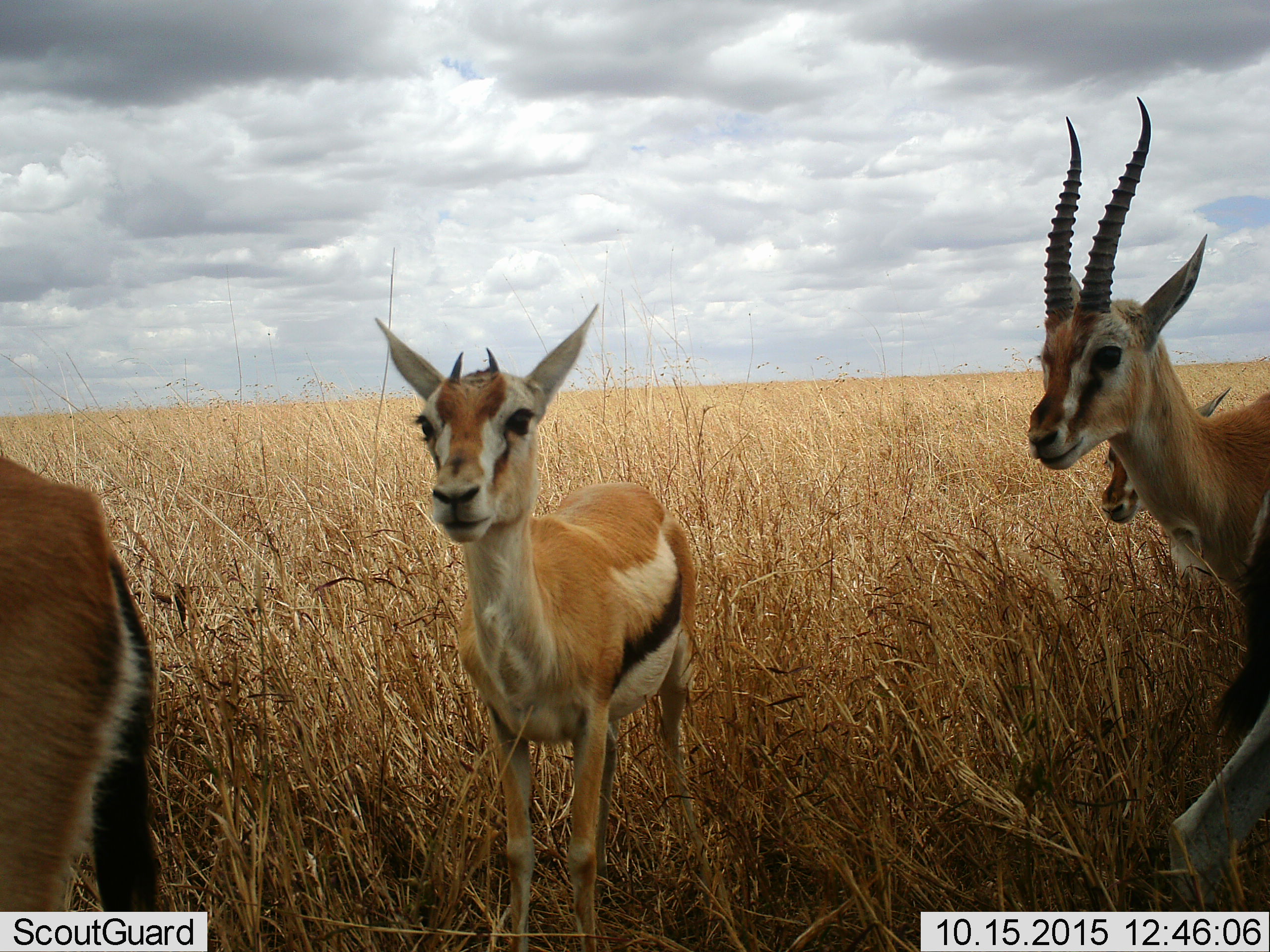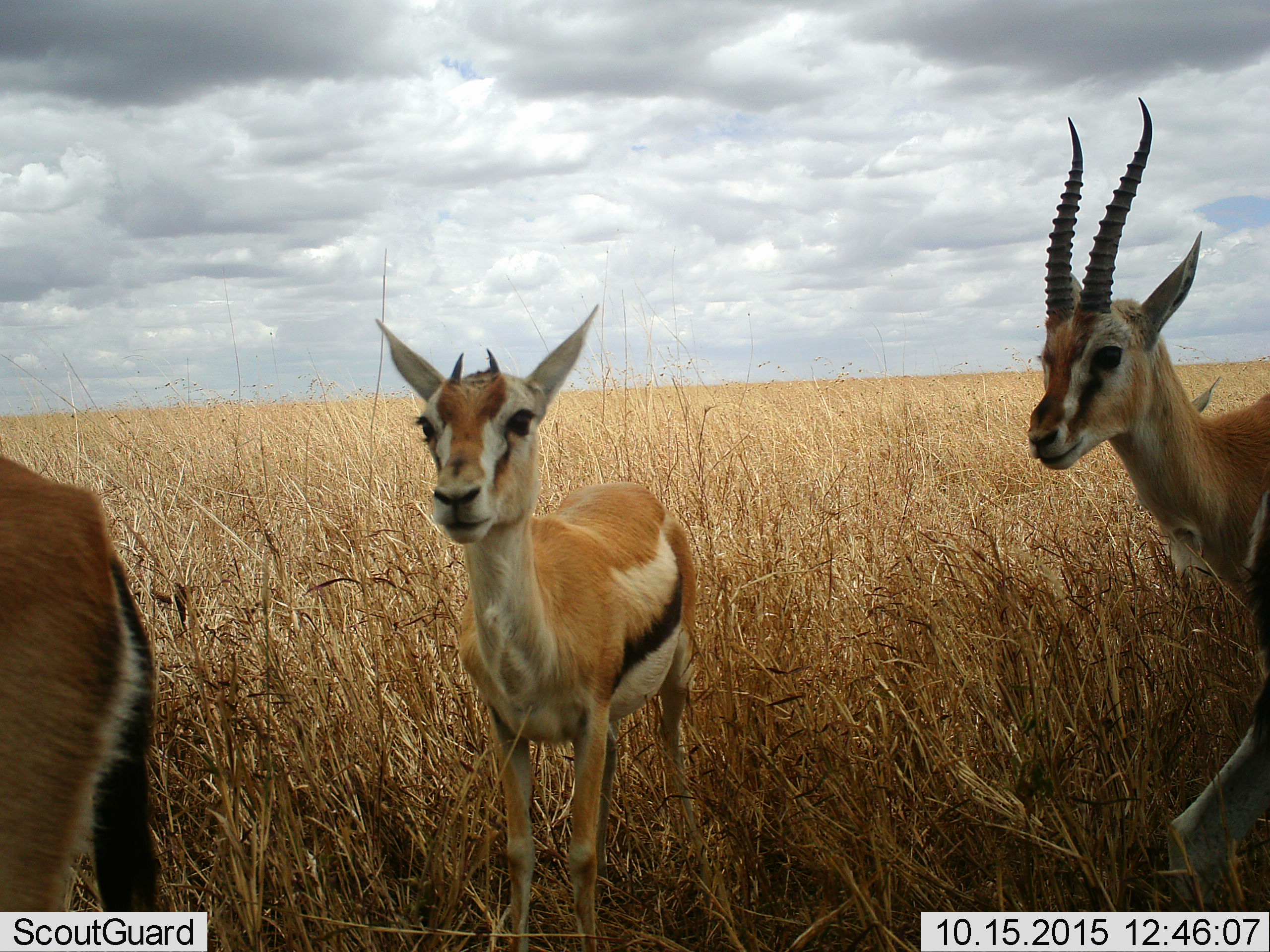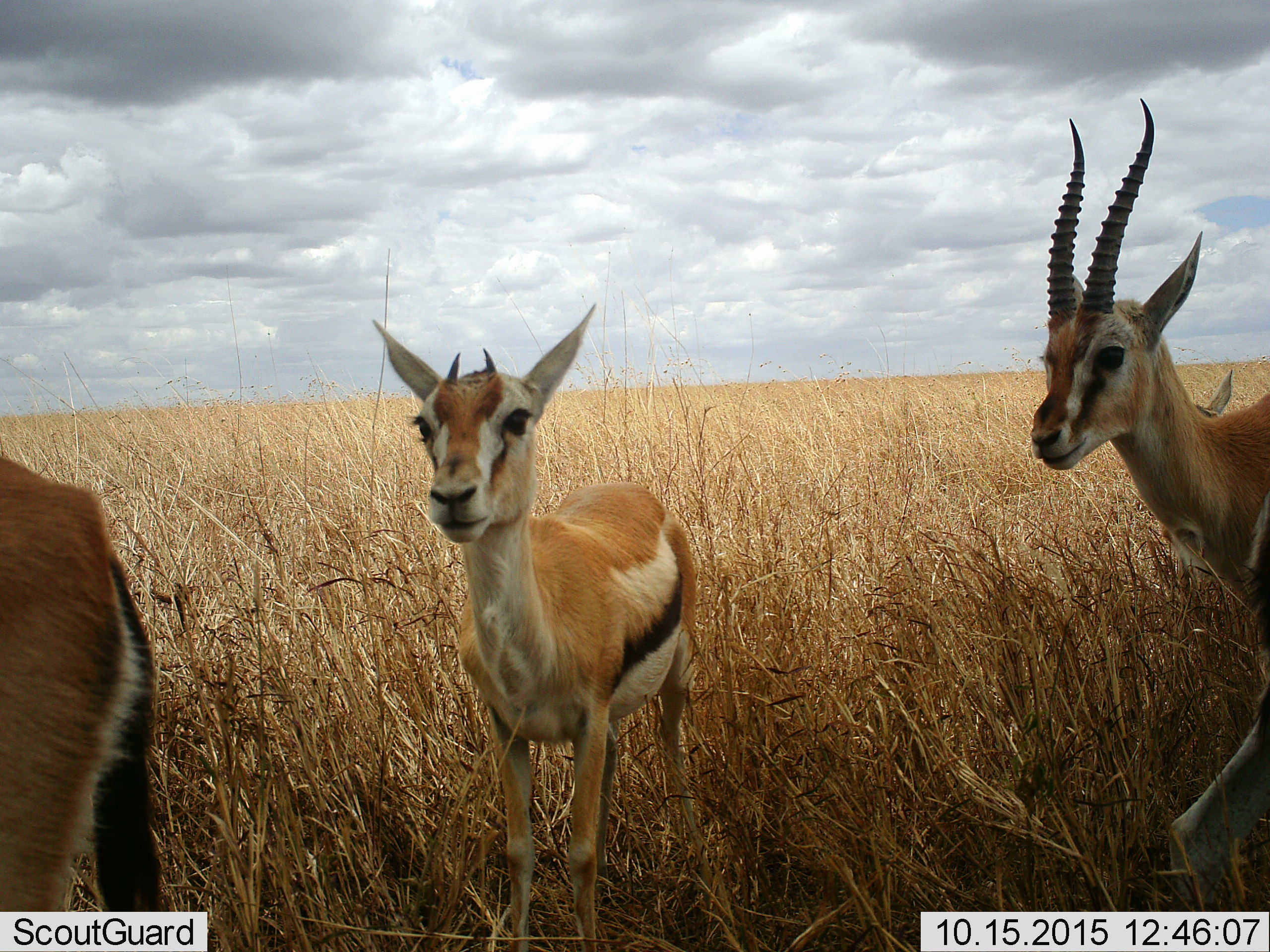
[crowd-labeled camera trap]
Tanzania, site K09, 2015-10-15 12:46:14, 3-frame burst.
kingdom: Animalia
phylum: Chordata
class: Mammalia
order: Artiodactyla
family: Bovidae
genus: Eudorcas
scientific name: Eudorcas thomsonii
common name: thomson's gazelle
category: gazellethomsons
Gazellethomsons (thomson's gazelle) (Eudorcas thomsonii), count 4. Behavior (volunteer vote fractions): standing 100%, resting 29%, moving 57%, interacting 43%. Young present (vote fraction): 71%. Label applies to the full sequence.